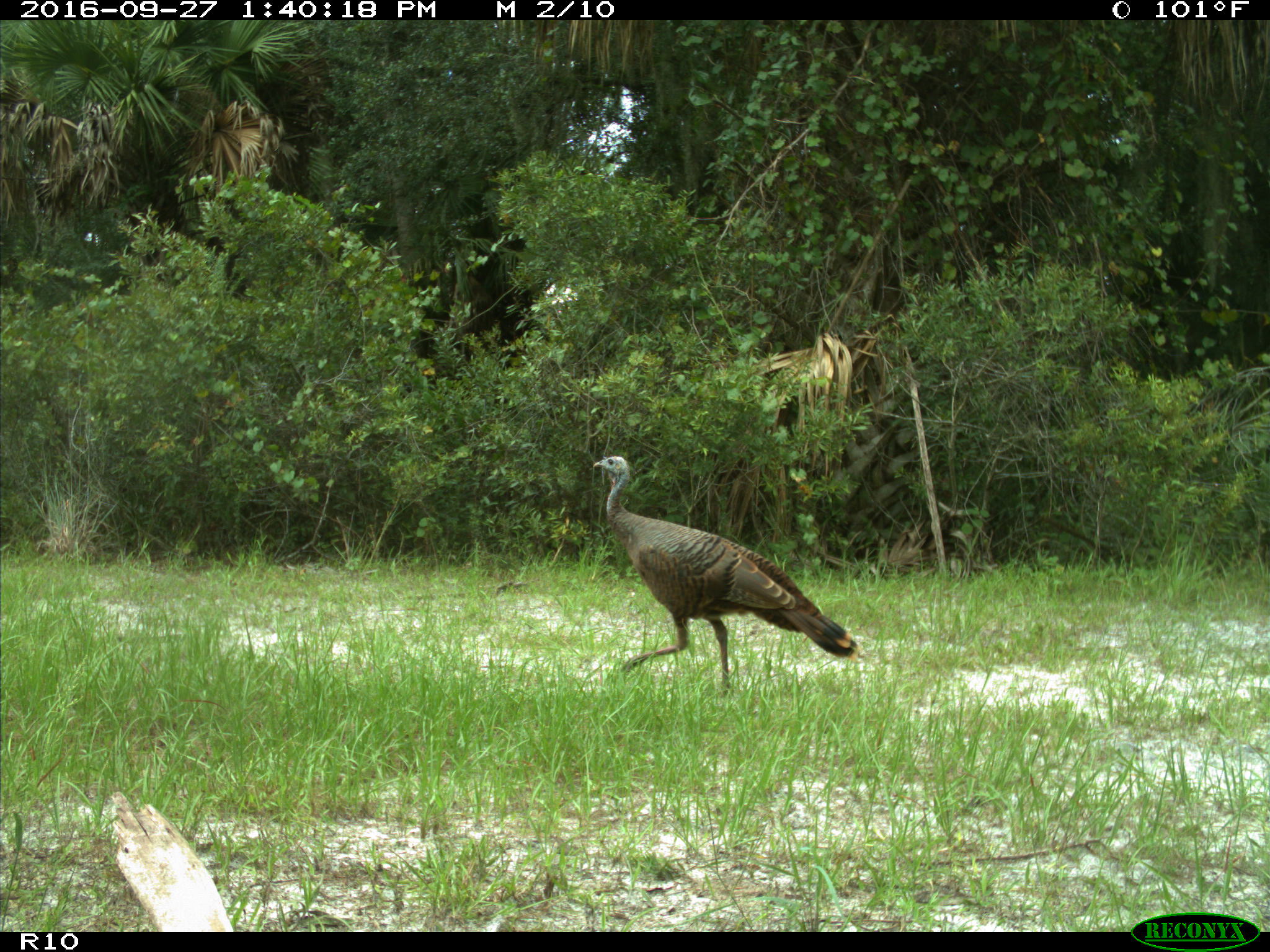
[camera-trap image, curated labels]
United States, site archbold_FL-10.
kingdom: Animalia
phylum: Chordata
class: Aves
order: Galliformes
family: Phasianidae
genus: Meleagris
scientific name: Meleagris gallopavo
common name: wild turkey